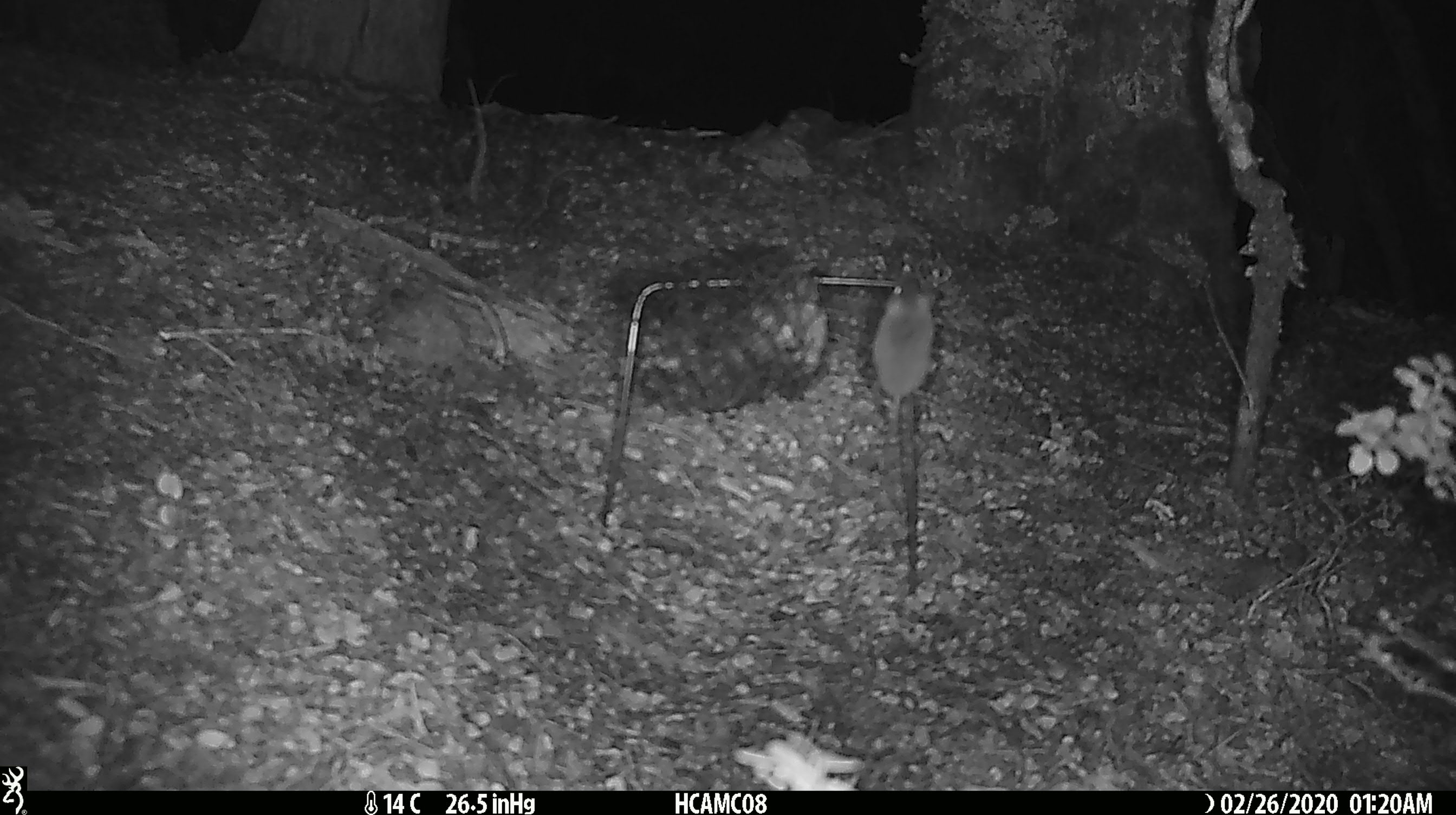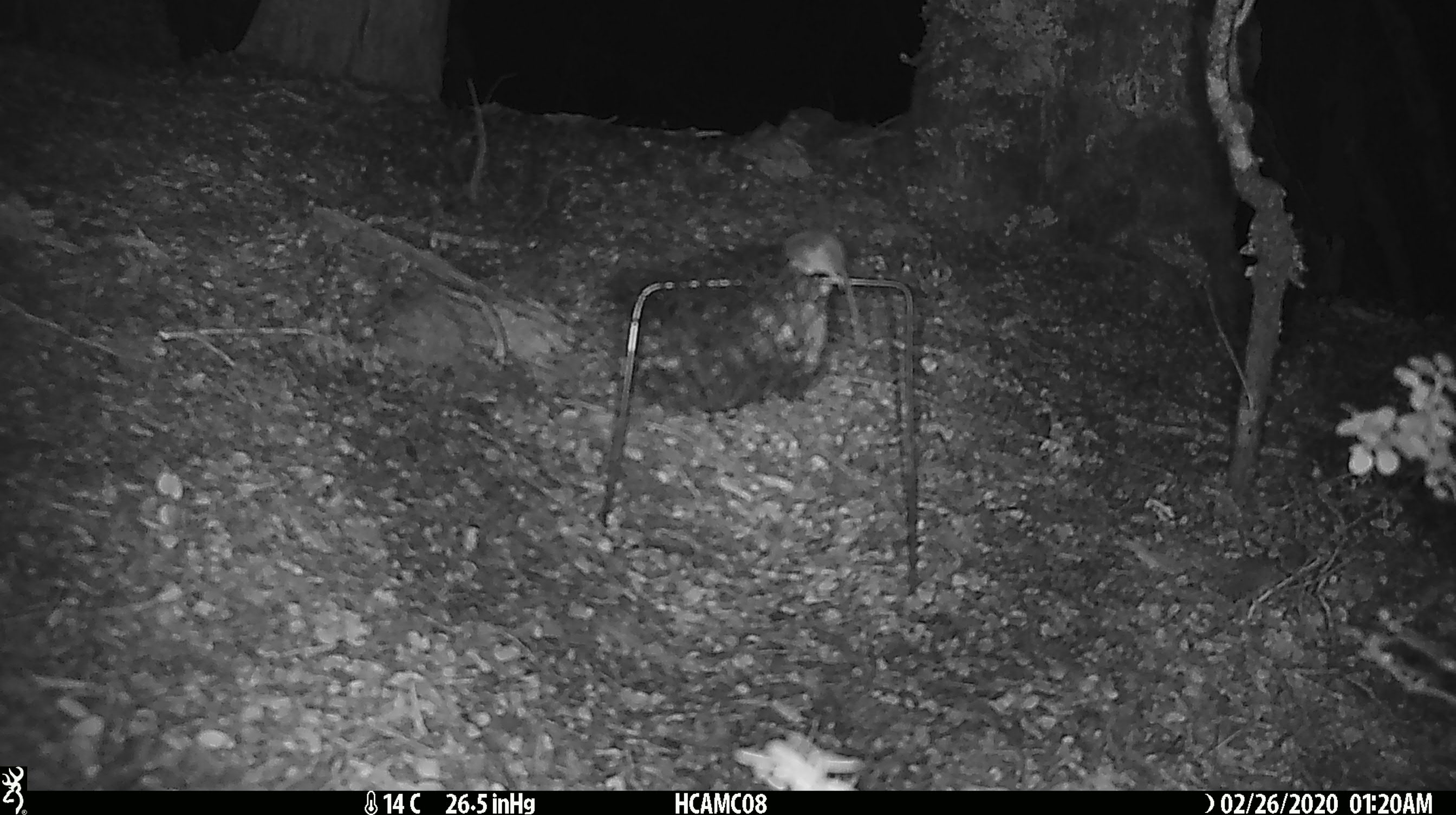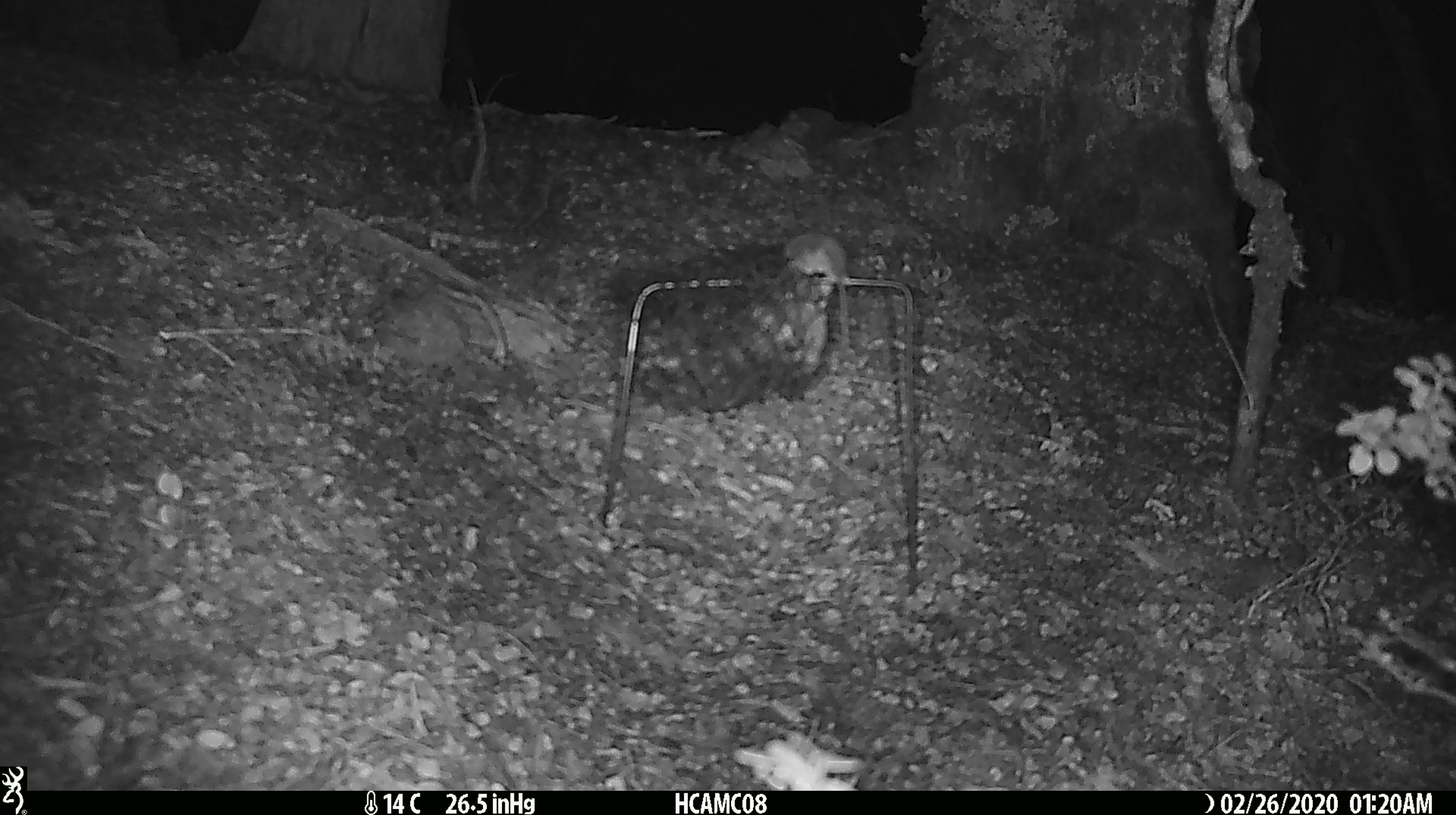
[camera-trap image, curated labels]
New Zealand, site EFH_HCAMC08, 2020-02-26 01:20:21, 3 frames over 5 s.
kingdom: Animalia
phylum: Chordata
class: Mammalia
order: Rodentia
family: Muridae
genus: Mus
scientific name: Mus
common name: mouse